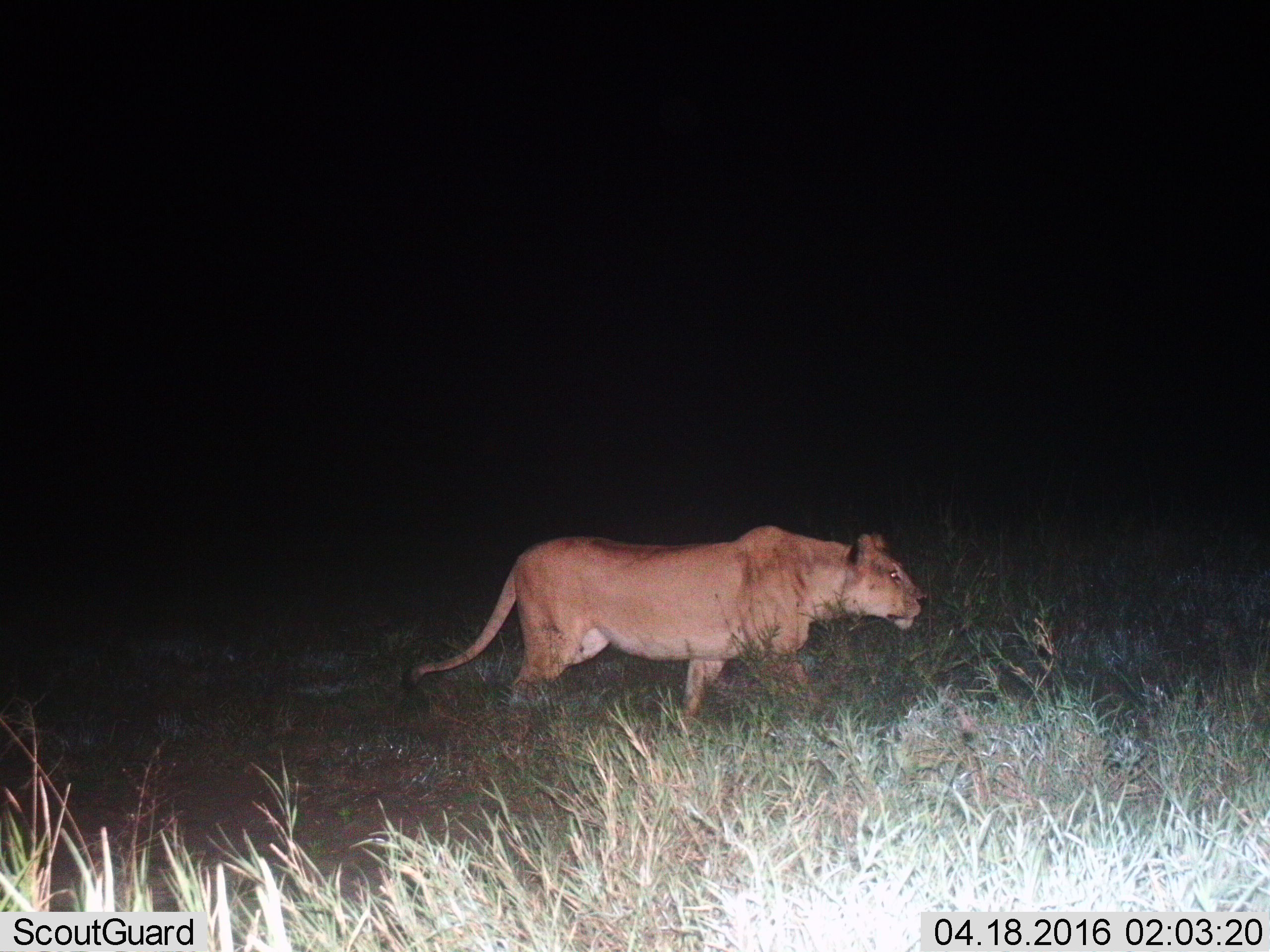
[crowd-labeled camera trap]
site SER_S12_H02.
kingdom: Animalia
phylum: Chordata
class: Mammalia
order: Carnivora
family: Felidae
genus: Panthera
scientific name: Panthera leo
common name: lion female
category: lionfemale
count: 1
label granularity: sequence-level